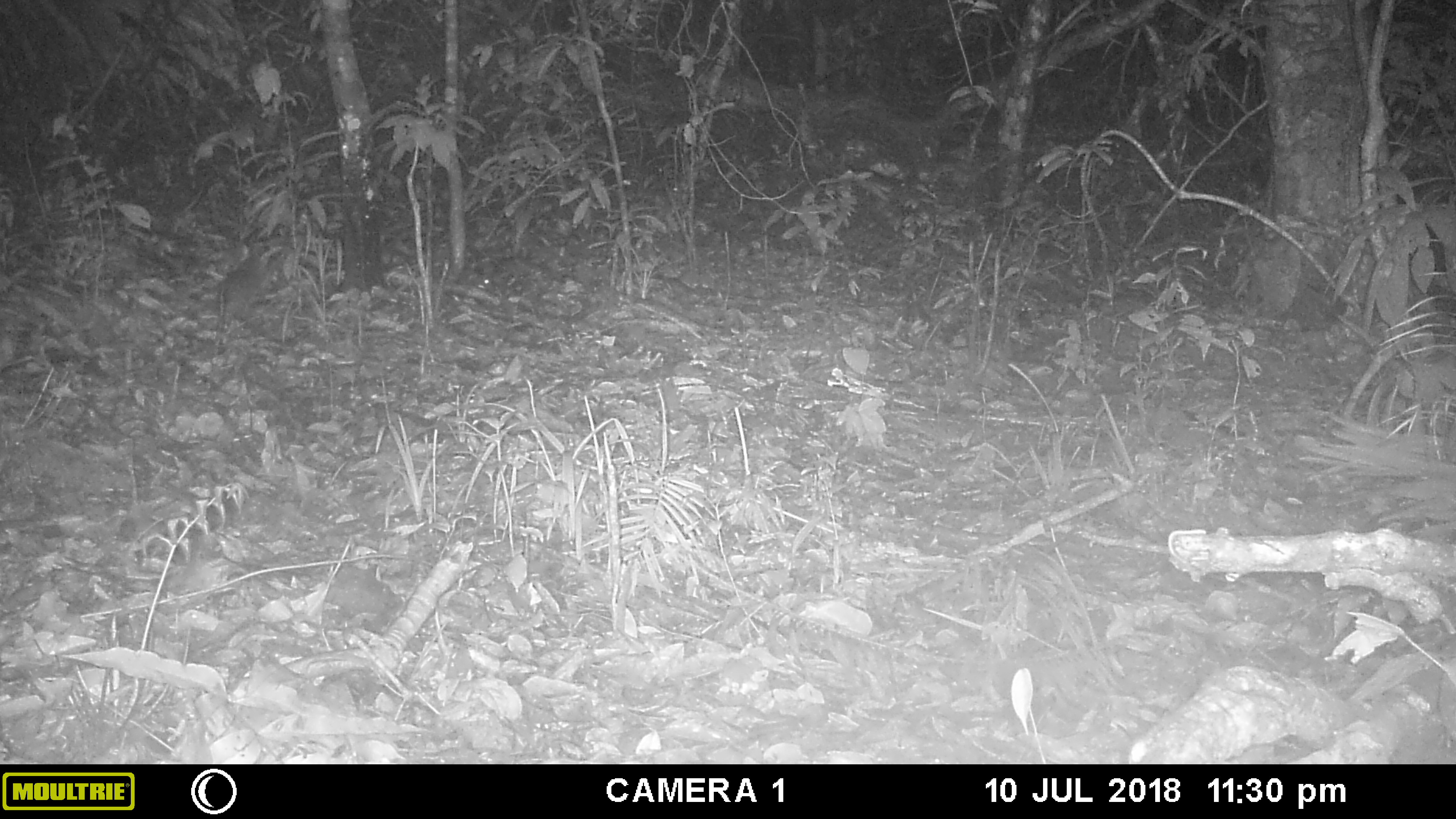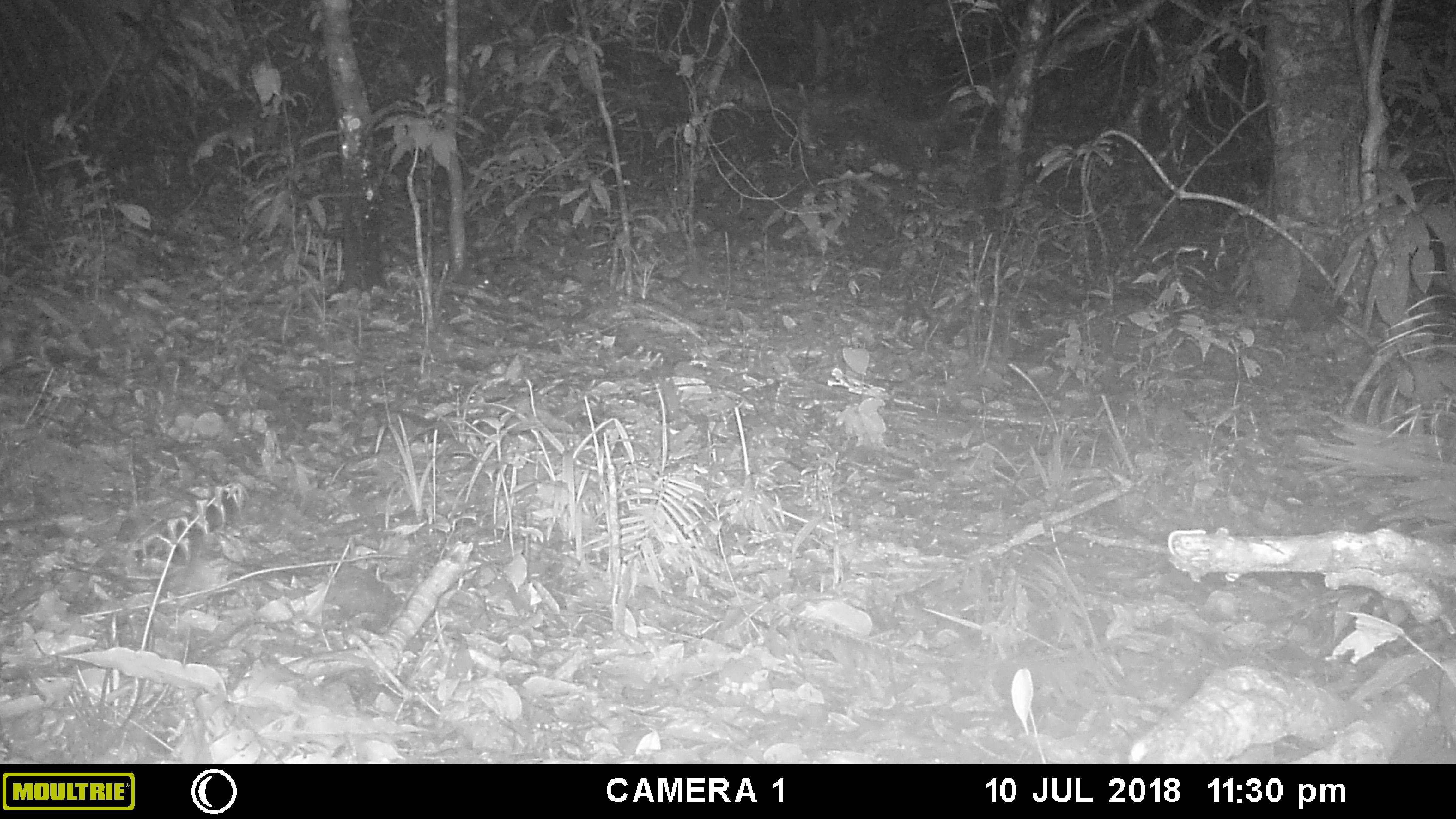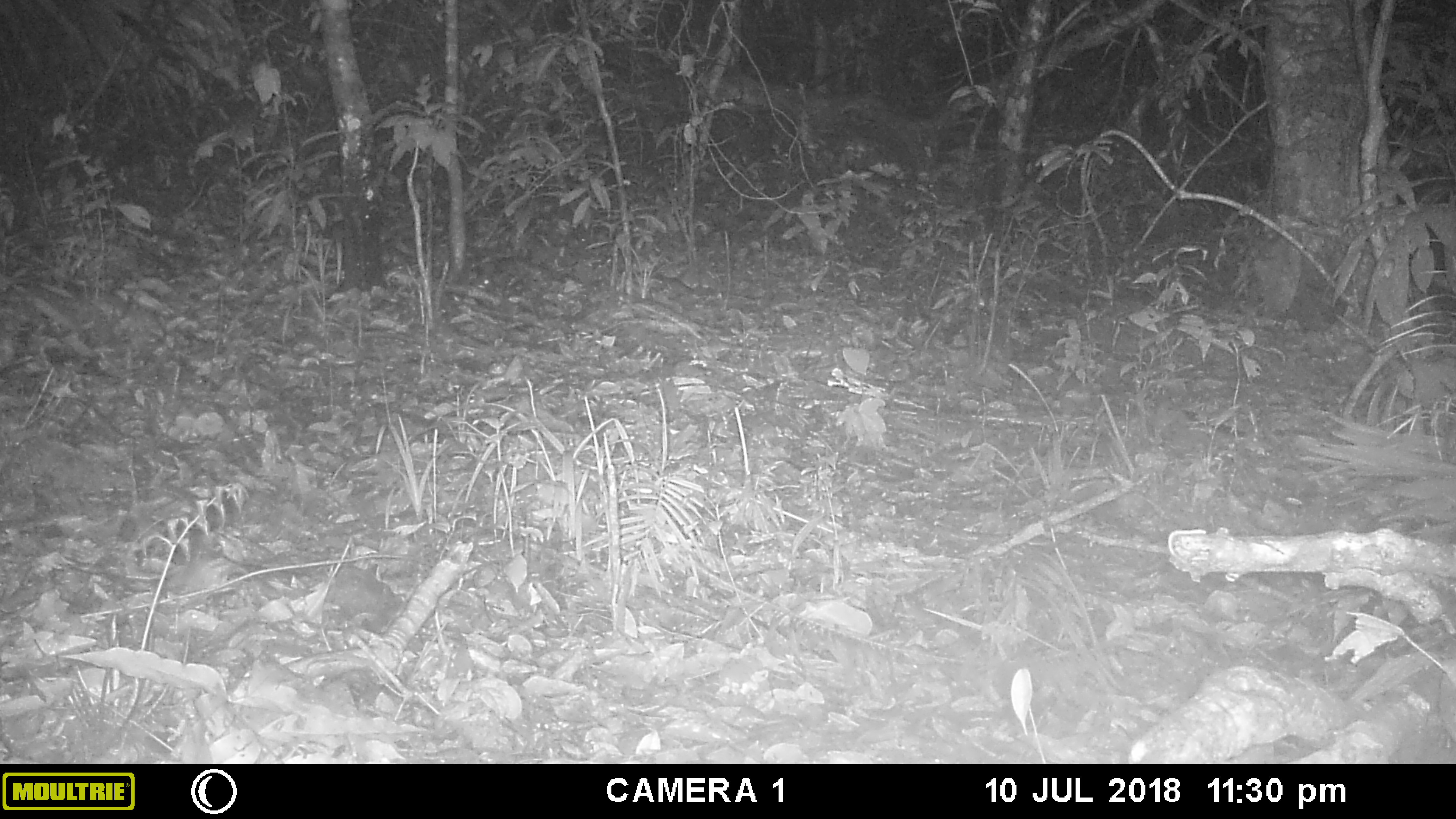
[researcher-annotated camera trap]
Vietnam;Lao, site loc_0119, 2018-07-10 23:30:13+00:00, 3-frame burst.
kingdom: Animalia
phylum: Chordata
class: Mammalia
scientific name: Mammalia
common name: mammal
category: unidentified small mammal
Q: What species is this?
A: Unidentified small mammal (mammal) (Mammalia).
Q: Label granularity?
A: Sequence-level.